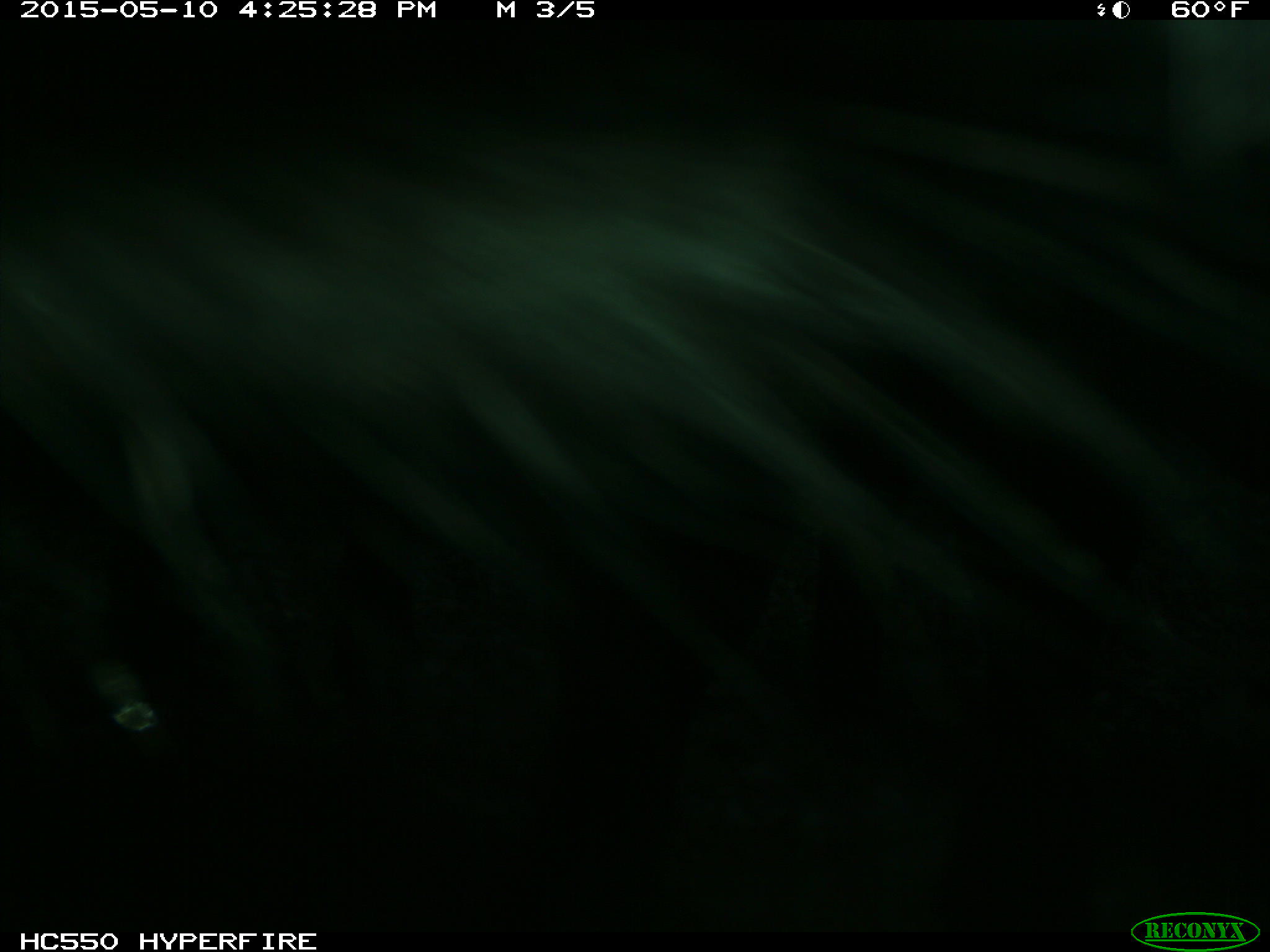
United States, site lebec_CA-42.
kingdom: Animalia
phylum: Chordata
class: Mammalia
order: Artiodactyla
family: Bovidae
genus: Bos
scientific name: Bos taurus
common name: domestic cow